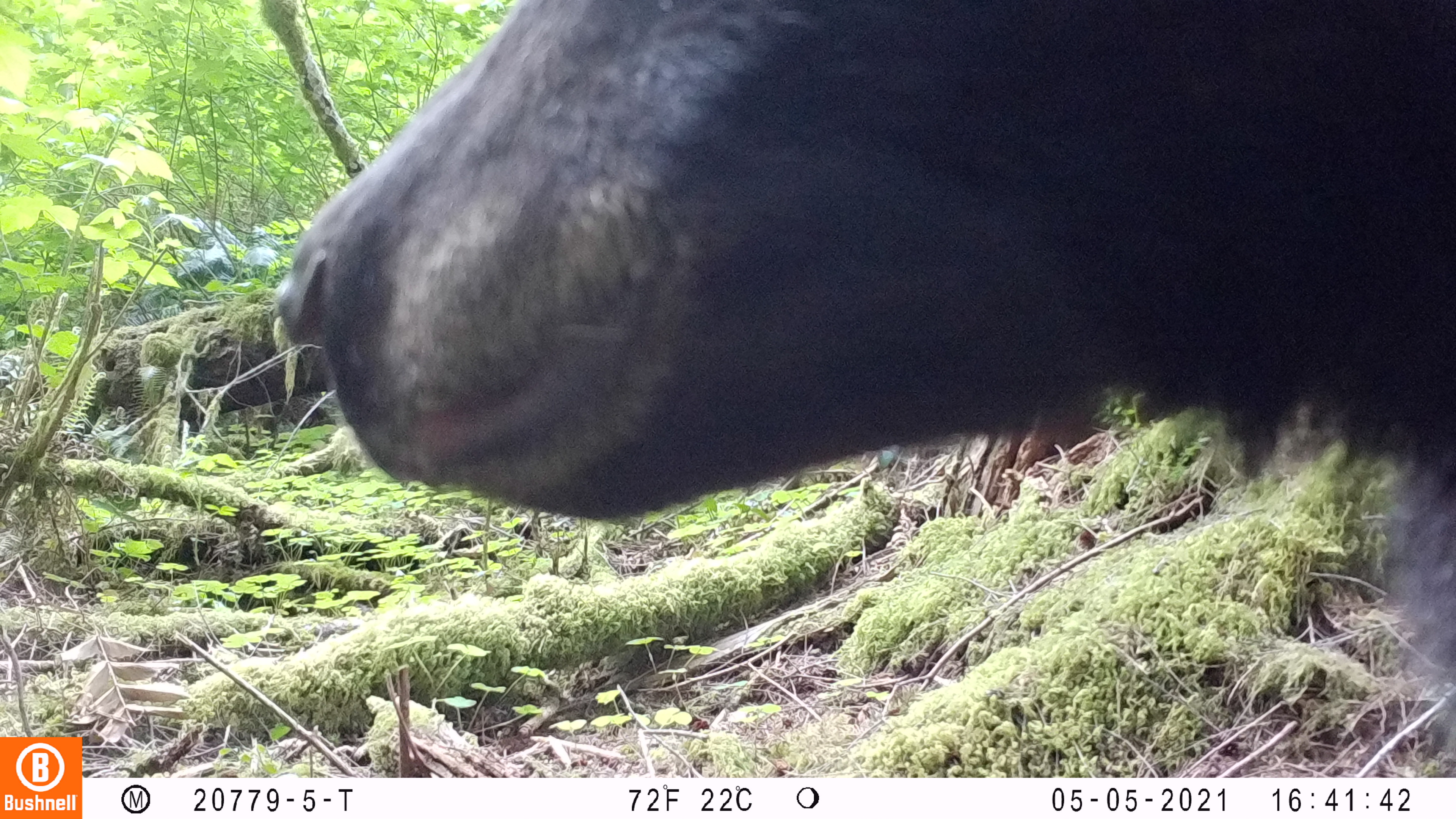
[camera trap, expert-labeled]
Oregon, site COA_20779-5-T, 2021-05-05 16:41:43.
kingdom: Animalia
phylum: Chordata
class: Mammalia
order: Carnivora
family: Ursidae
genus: Ursus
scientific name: Ursus americanus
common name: american black bear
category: black bear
Black bear (american black bear) (Ursus americanus).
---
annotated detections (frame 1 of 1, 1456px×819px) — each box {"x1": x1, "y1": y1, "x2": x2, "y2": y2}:
black bear: {"x1": 258, "y1": 0, "x2": 1455, "y2": 769}